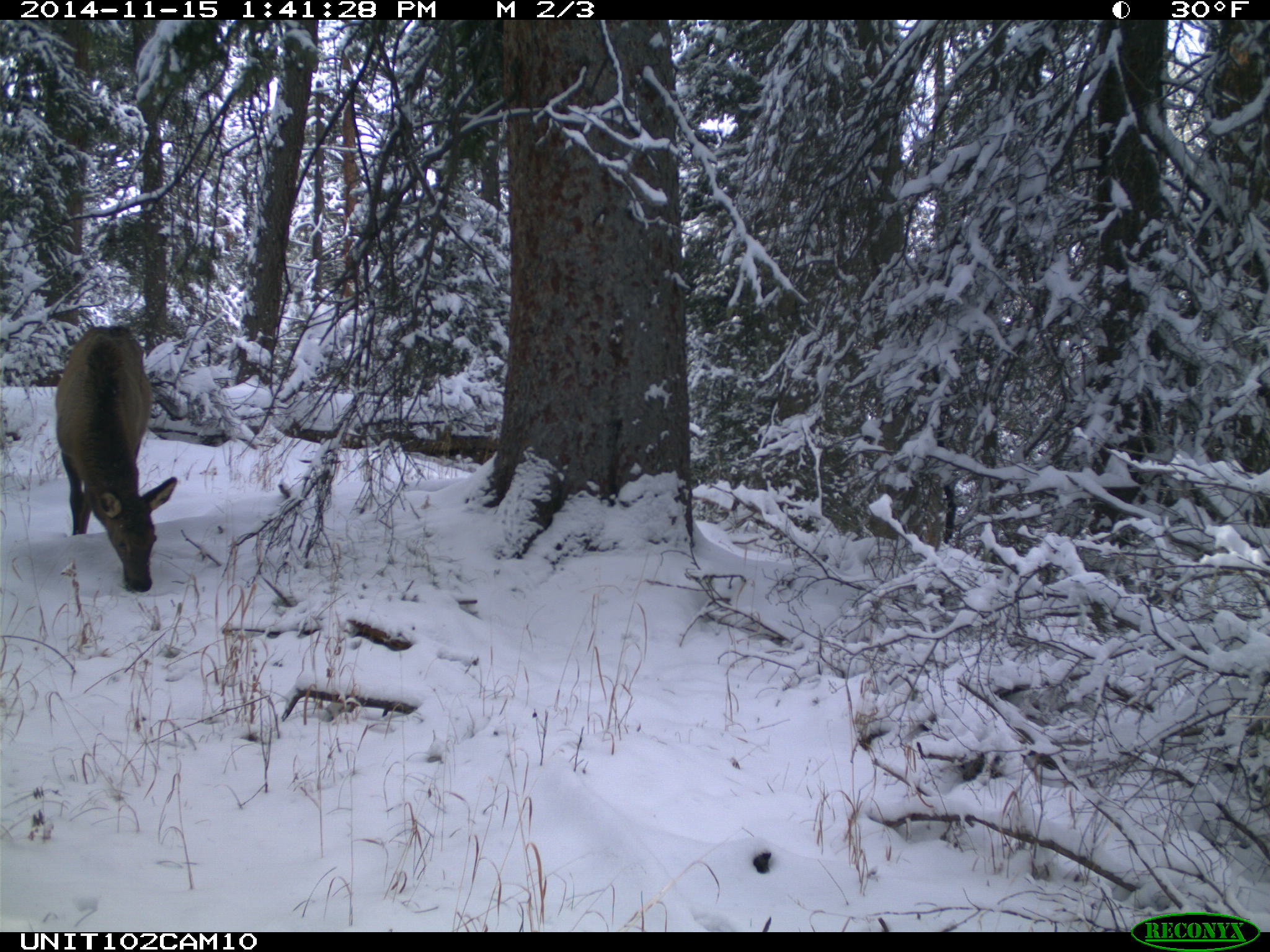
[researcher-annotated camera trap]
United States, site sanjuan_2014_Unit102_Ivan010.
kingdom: Animalia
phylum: Chordata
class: Mammalia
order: Artiodactyla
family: Cervidae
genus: Cervus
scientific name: Cervus elaphus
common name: red deer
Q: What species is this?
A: Cervus elaphus (red deer).